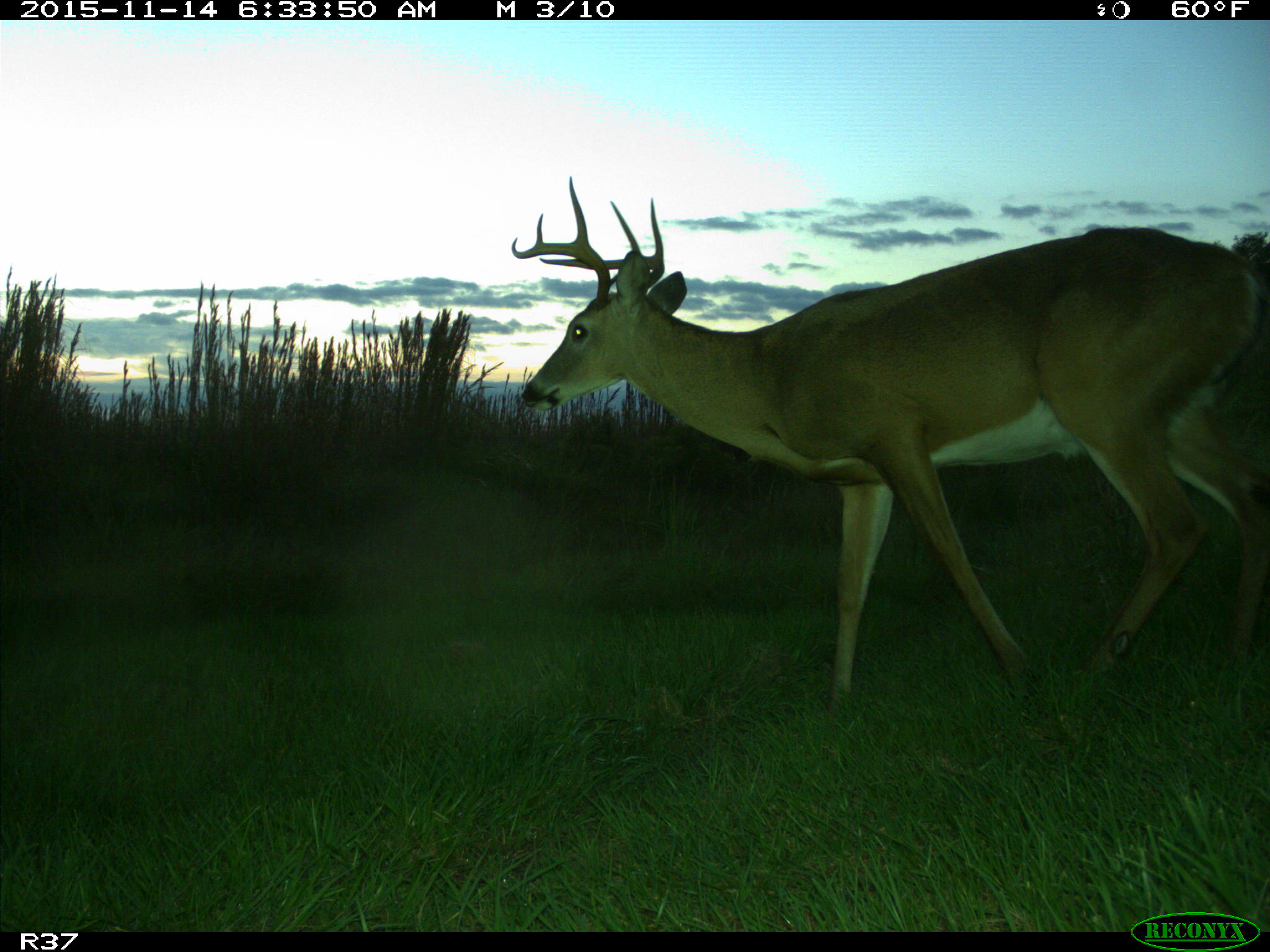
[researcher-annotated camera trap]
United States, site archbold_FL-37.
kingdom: Animalia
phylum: Chordata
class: Mammalia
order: Artiodactyla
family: Cervidae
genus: Odocoileus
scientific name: Odocoileus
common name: deer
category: unidentified deer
Unidentified deer (deer) (Odocoileus).